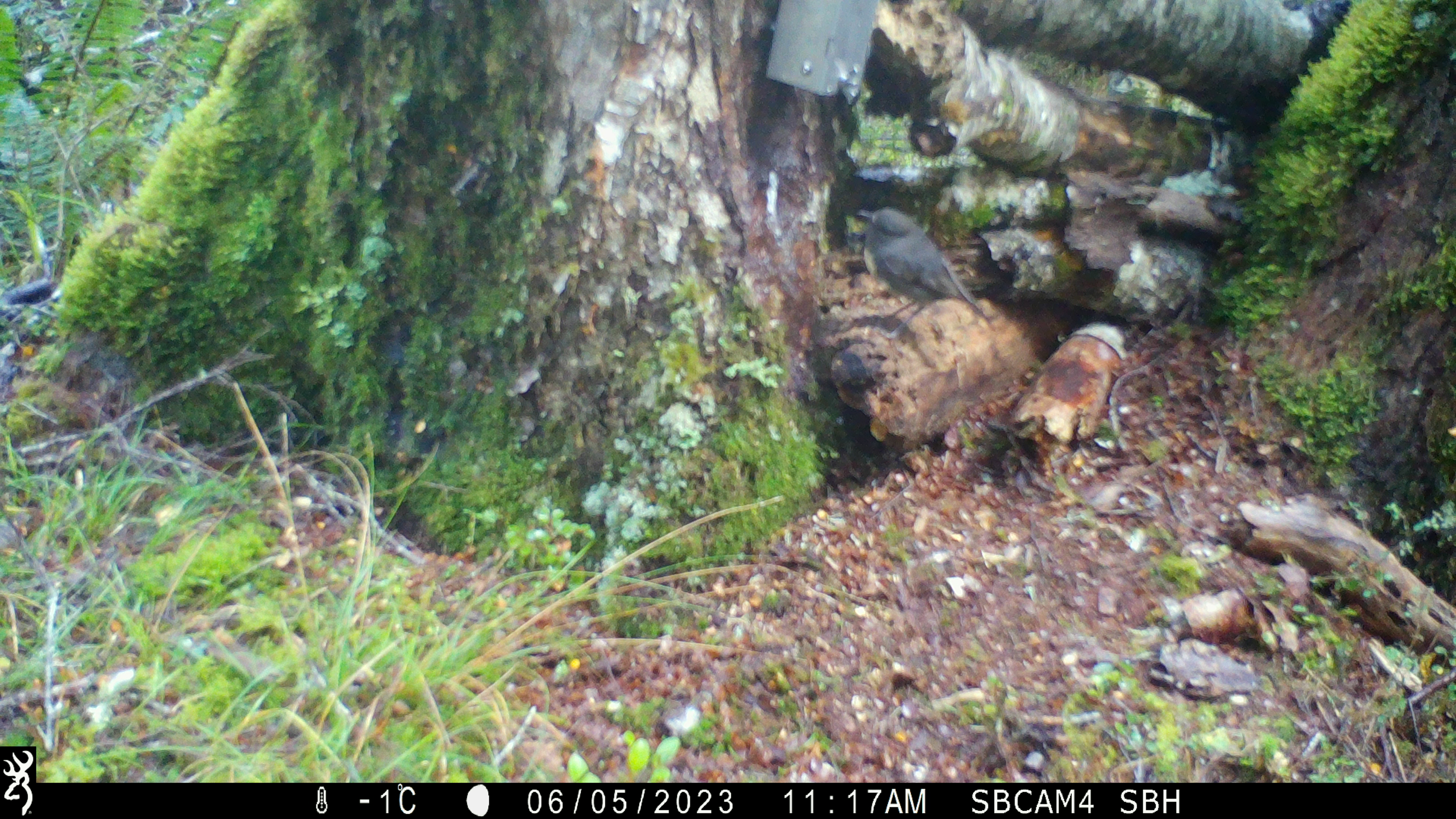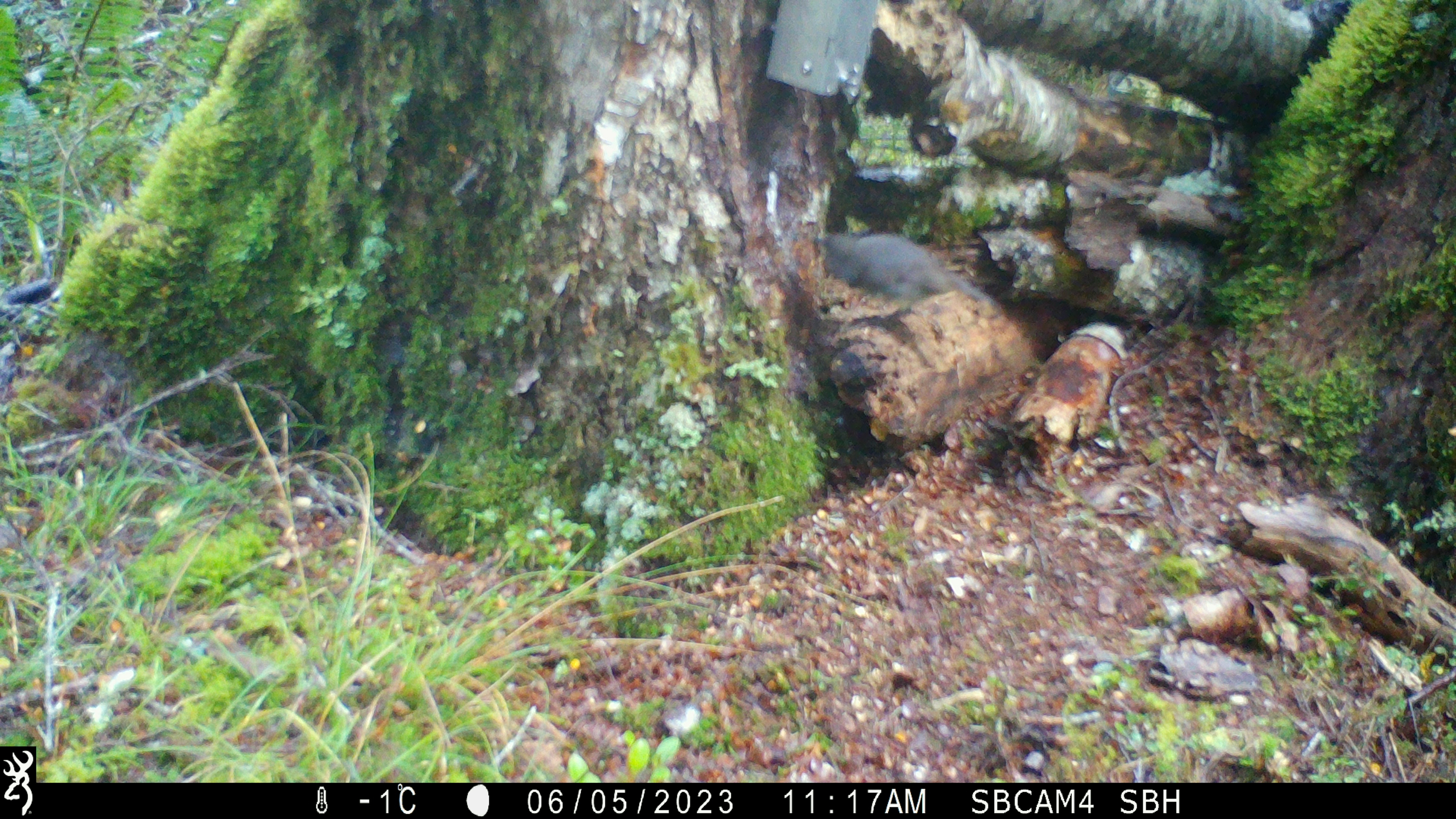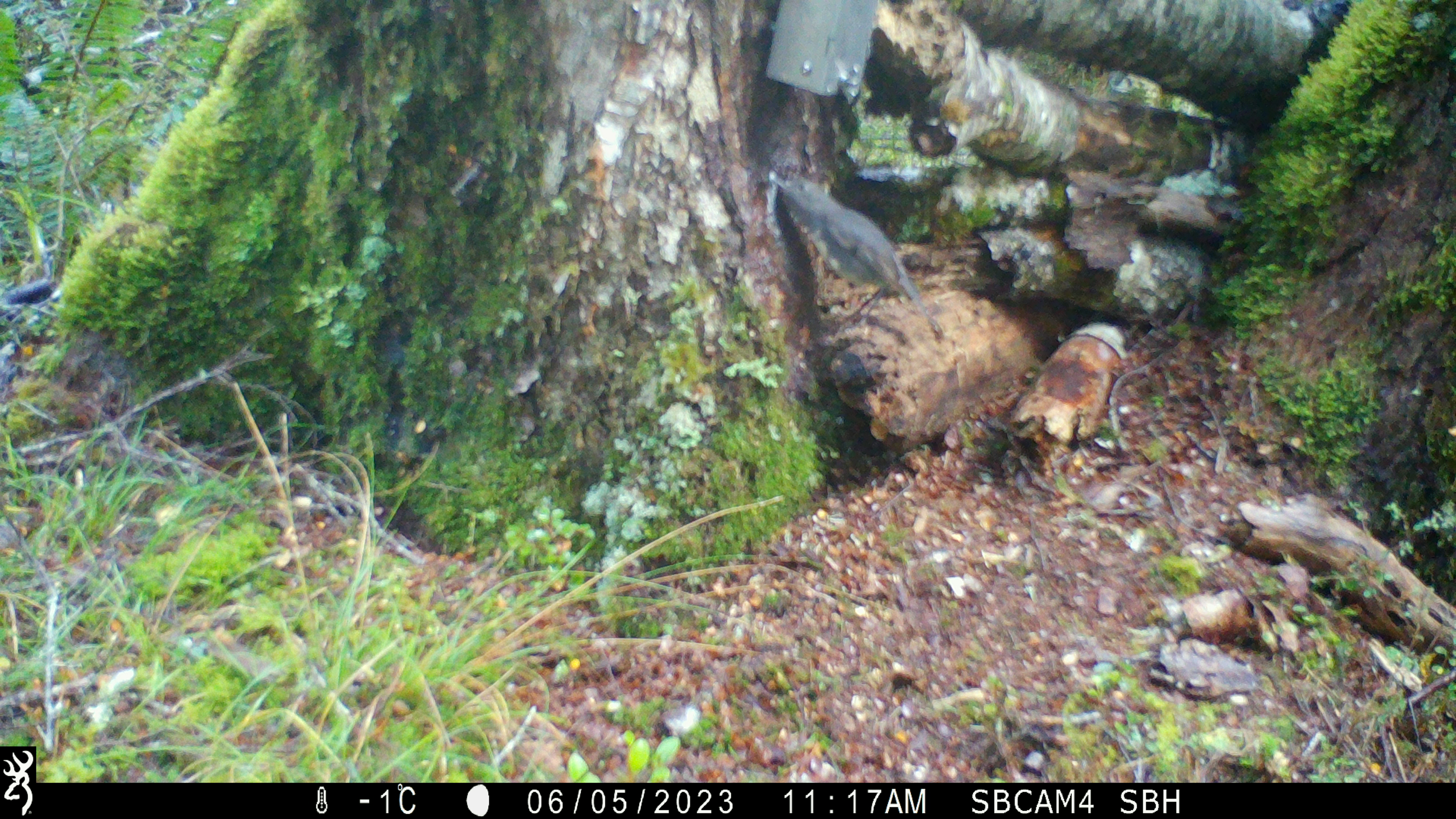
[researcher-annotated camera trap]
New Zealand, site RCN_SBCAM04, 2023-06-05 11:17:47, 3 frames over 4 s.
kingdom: Animalia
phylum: Chordata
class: Aves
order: Passeriformes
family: Petroicidae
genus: Petroica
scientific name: Petroica australis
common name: new zealand robin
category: robin